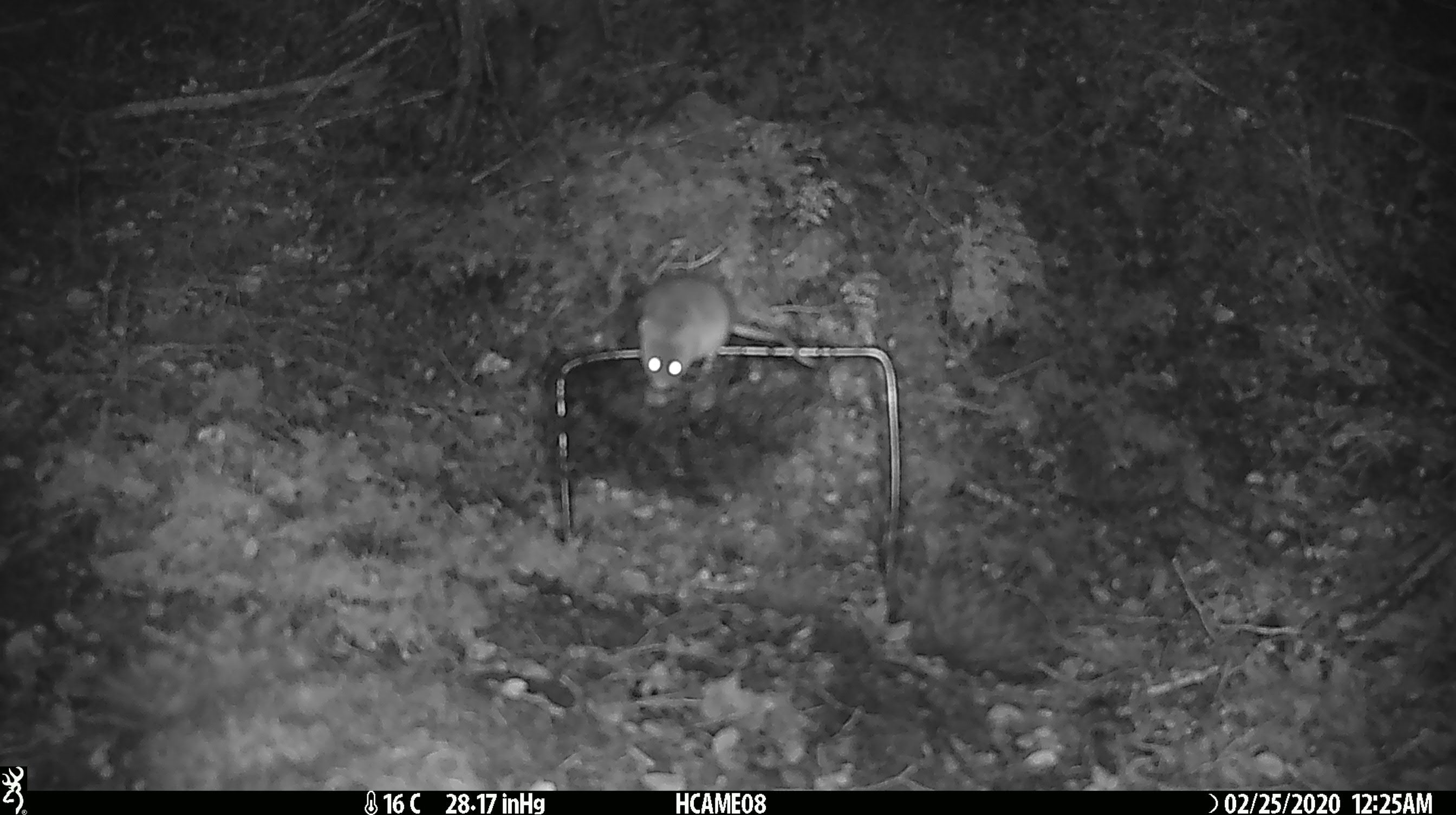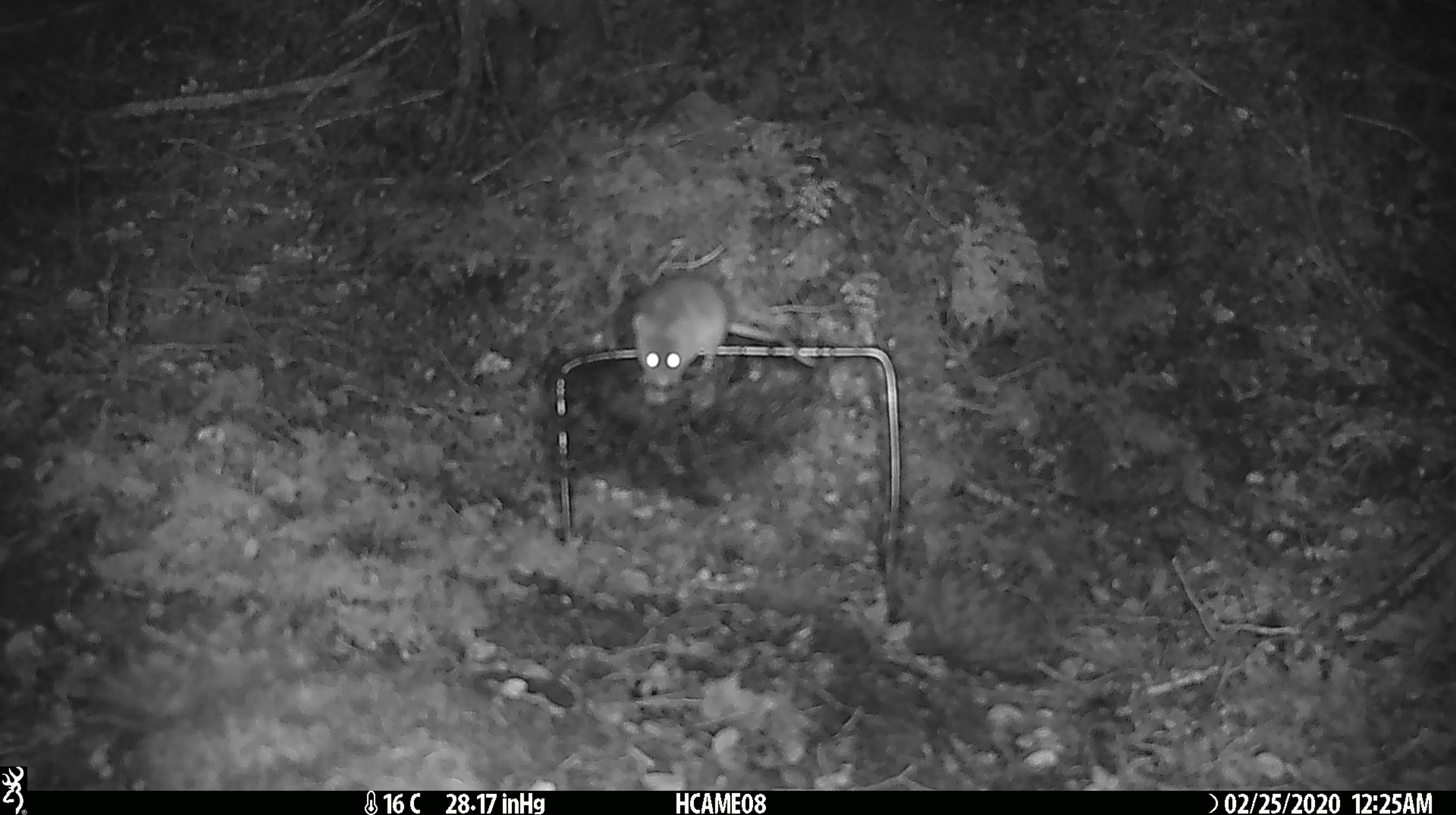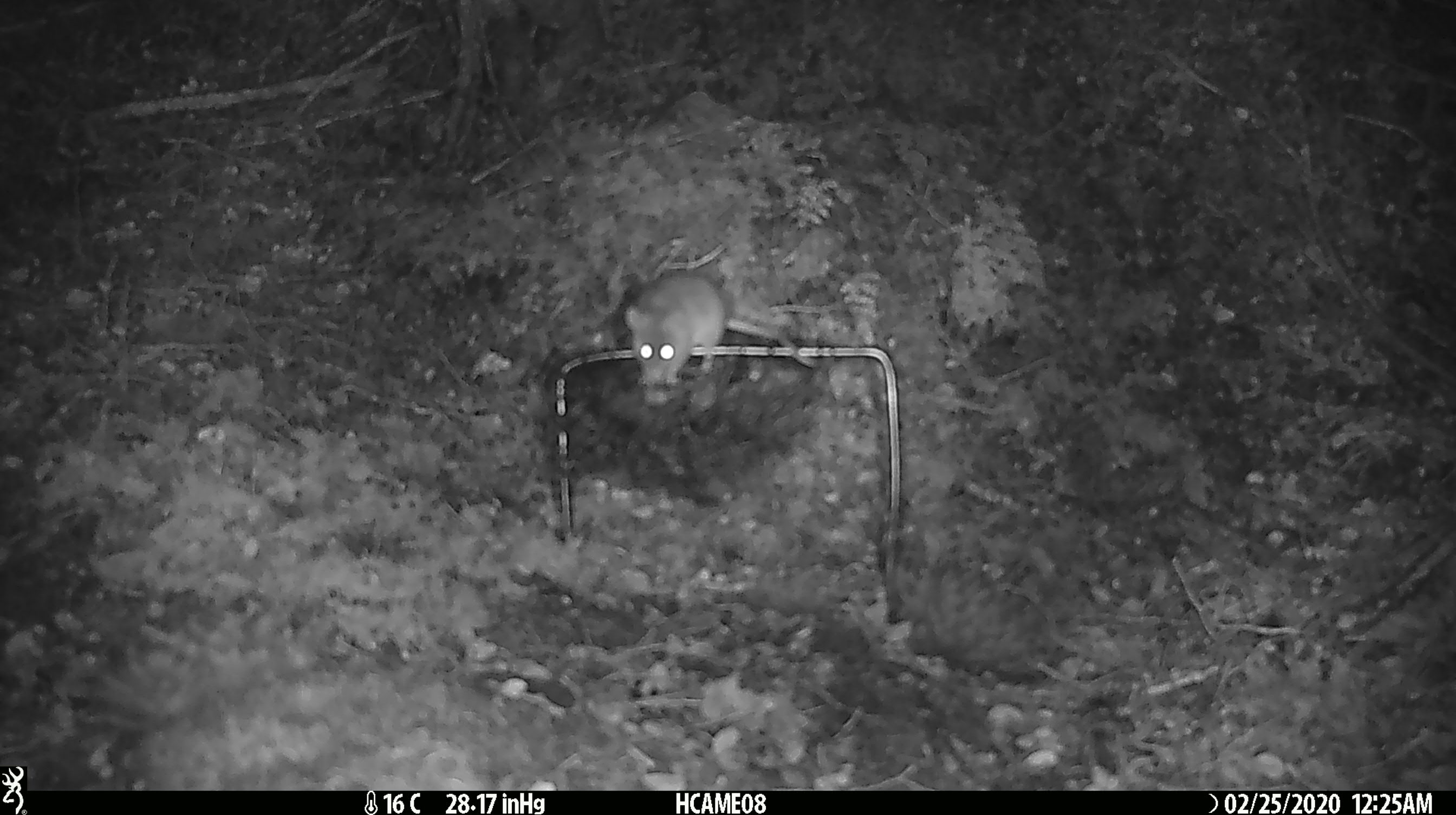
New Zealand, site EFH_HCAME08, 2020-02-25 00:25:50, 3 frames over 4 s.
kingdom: Animalia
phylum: Chordata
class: Mammalia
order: Rodentia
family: Muridae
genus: Mus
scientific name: Mus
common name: mouse